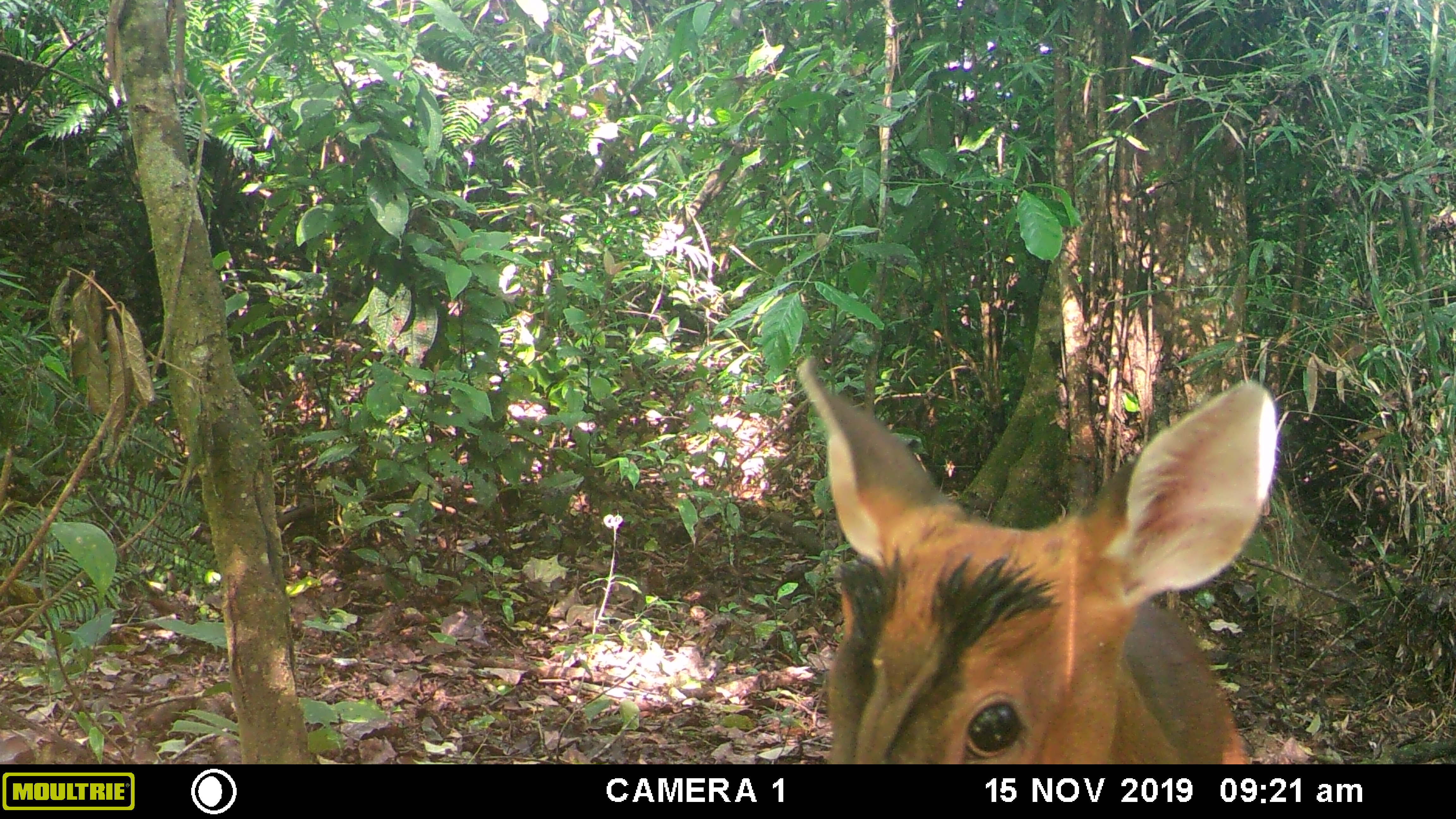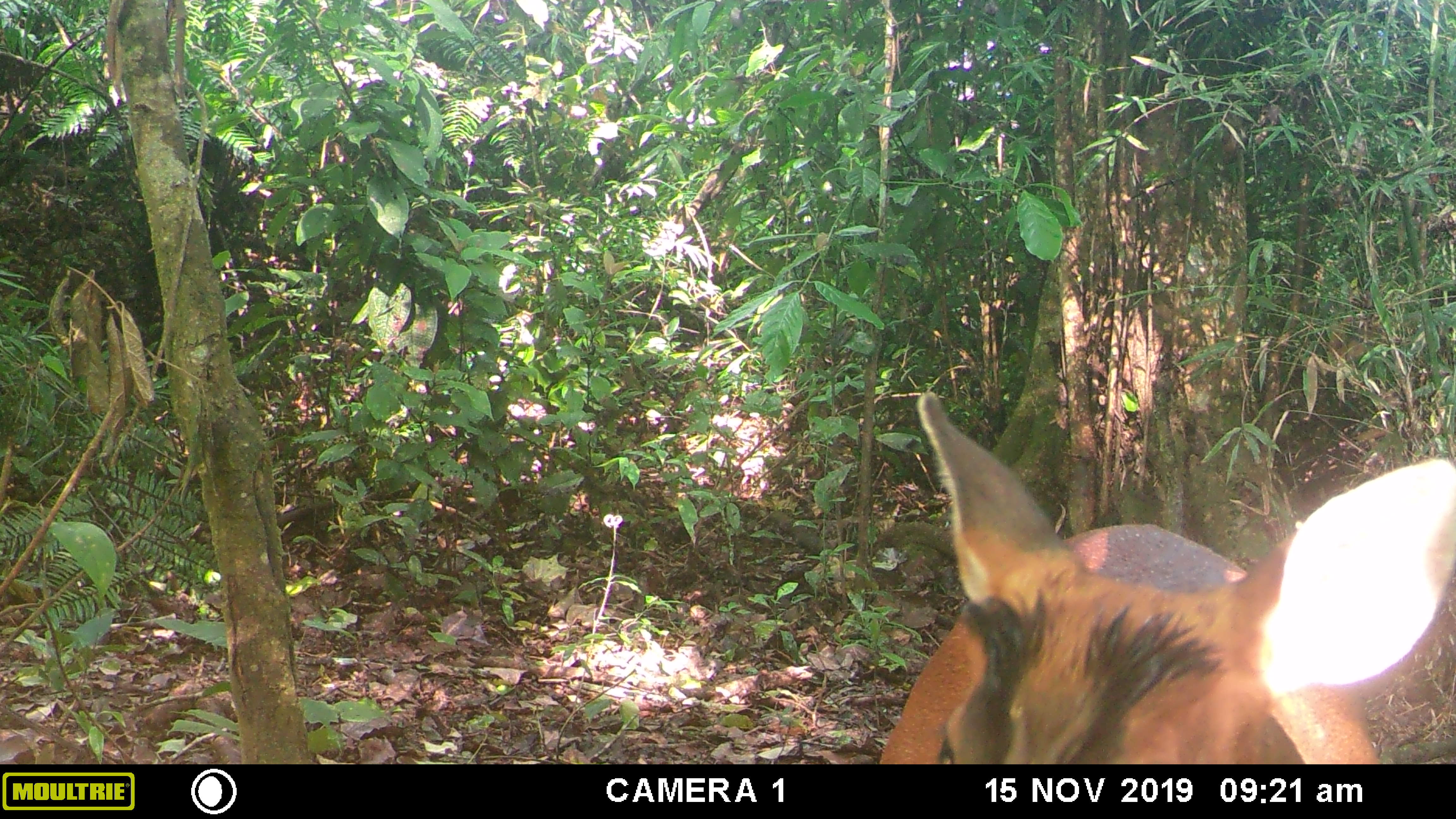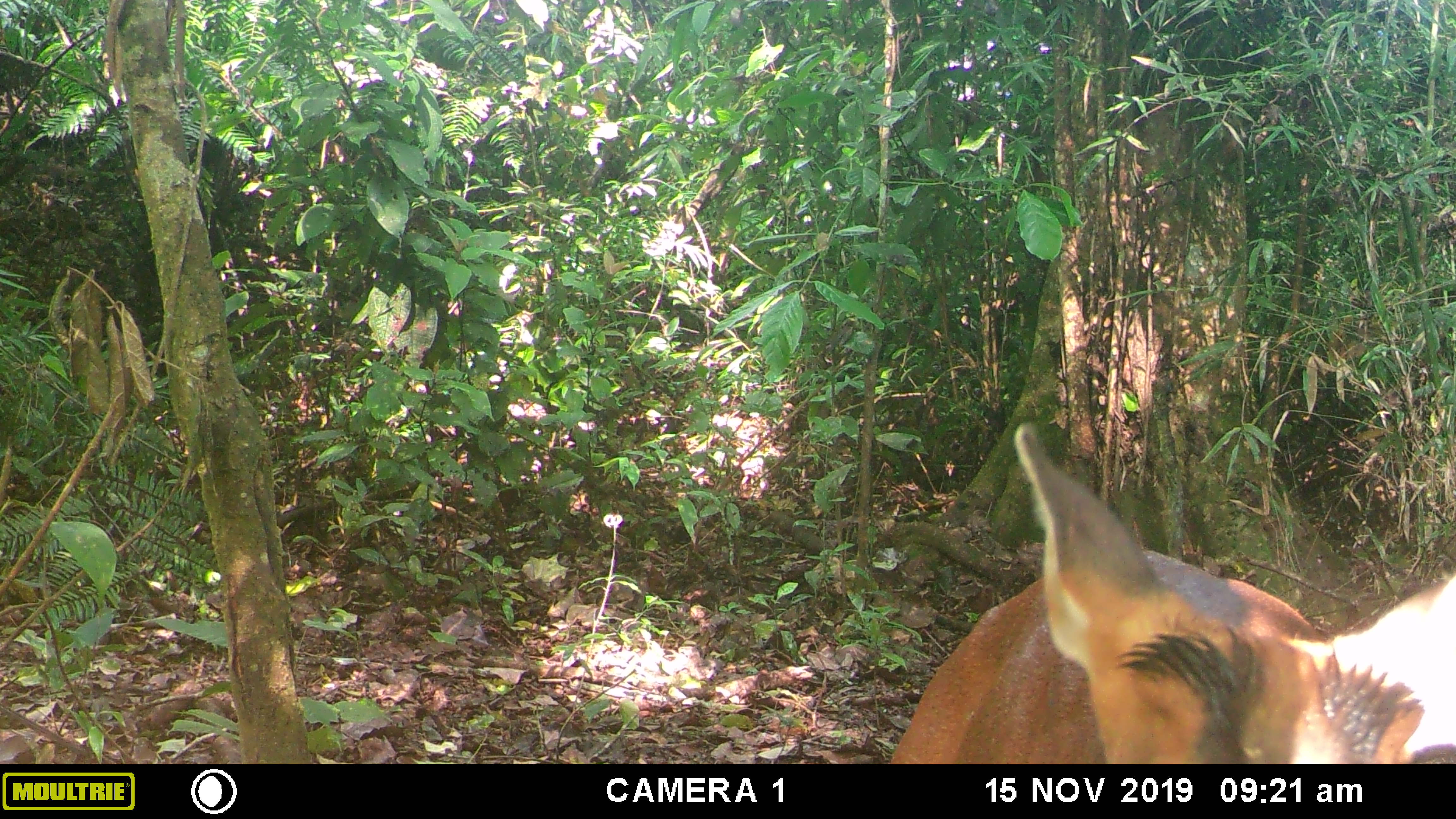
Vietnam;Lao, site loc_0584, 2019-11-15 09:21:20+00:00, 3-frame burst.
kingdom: Animalia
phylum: Chordata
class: Mammalia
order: Artiodactyla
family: Cervidae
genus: Muntiacus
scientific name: Muntiacus muntjak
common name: red muntjac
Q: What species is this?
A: Red muntjac (Muntiacus muntjak).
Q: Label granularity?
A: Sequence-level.